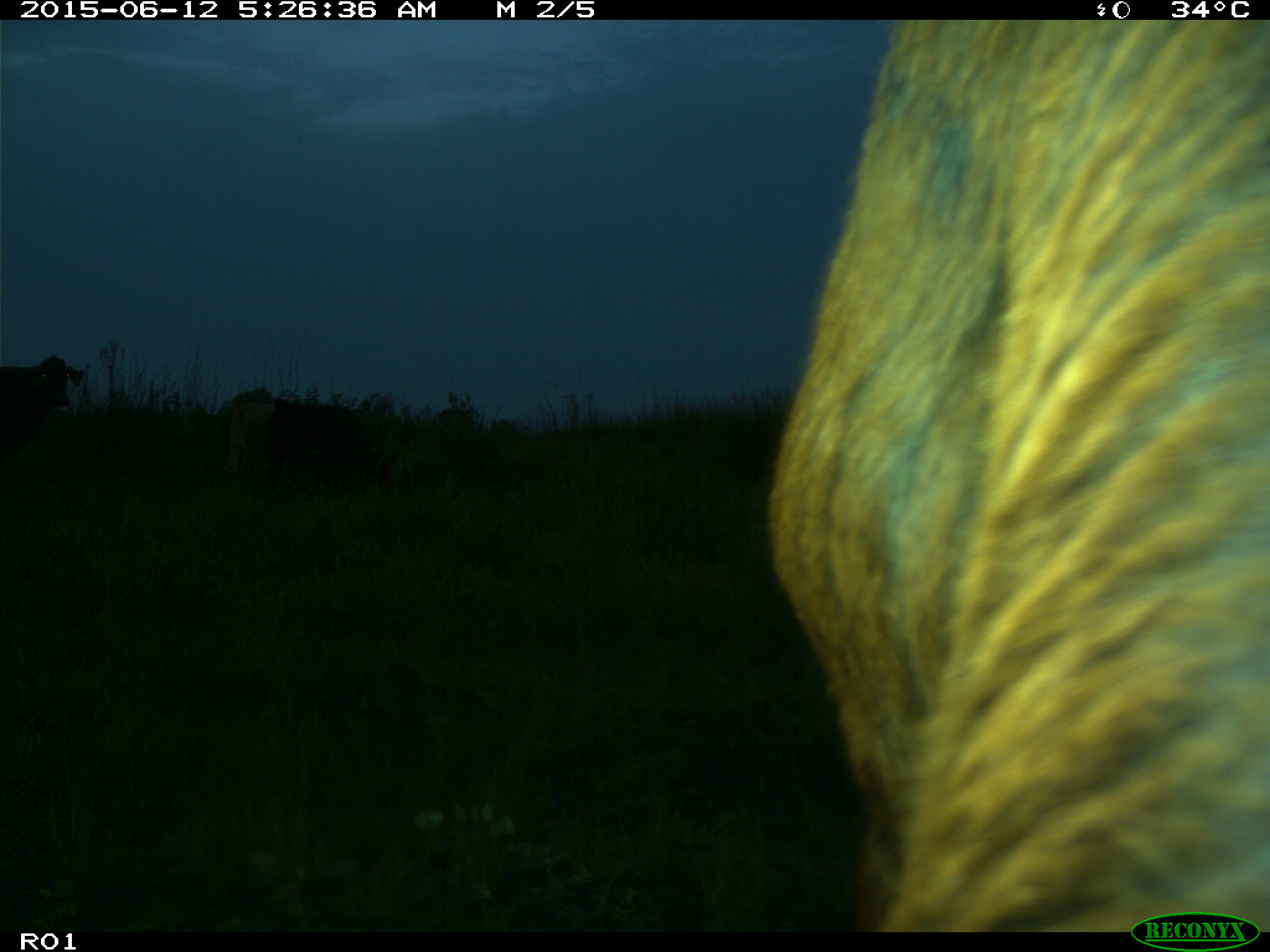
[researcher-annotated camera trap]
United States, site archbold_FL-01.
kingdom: Animalia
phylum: Chordata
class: Mammalia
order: Artiodactyla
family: Bovidae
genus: Bos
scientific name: Bos taurus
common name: domestic cow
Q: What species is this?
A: Bos taurus (domestic cow).